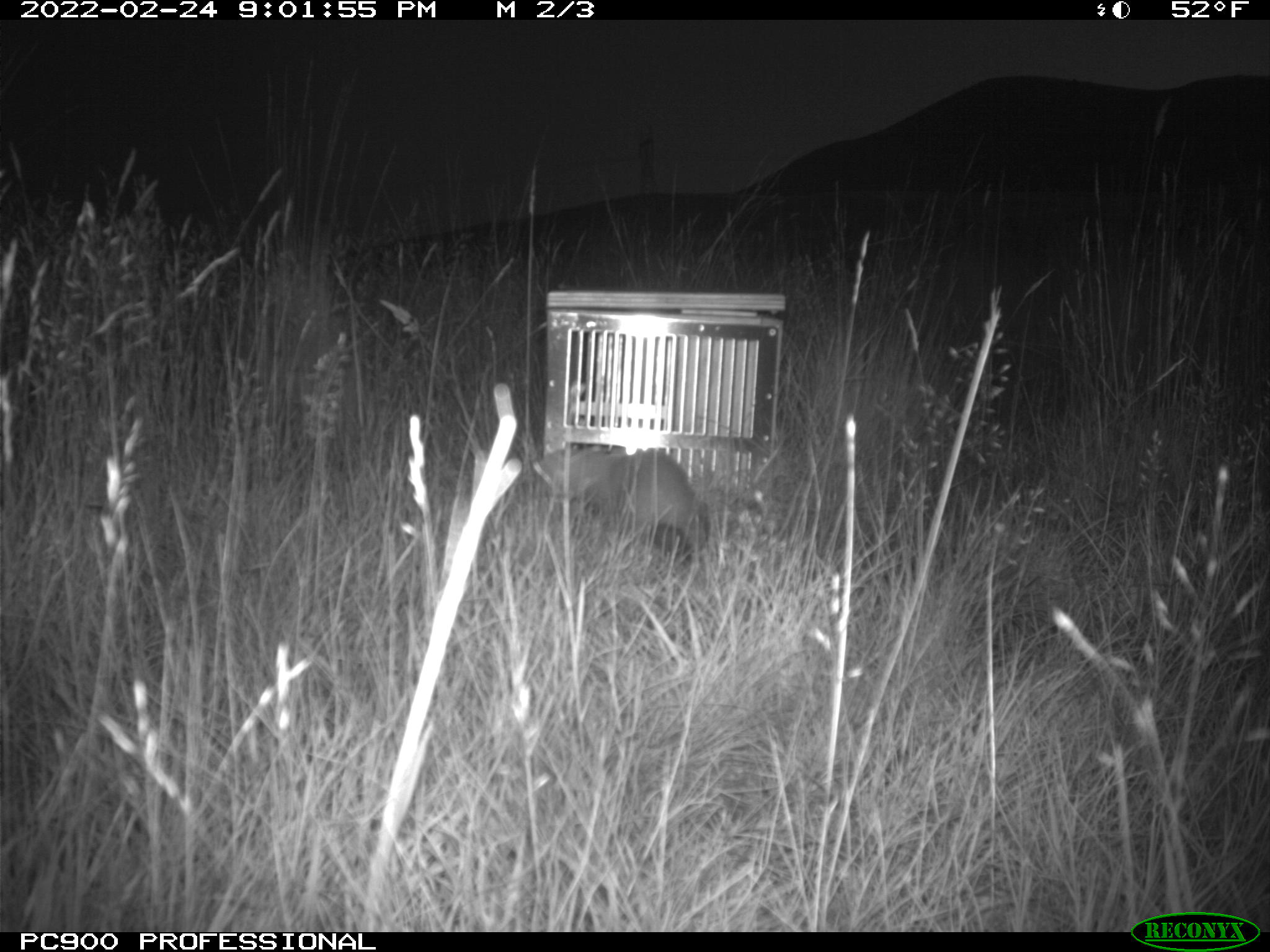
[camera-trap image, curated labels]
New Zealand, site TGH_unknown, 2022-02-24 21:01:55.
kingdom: Animalia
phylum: Chordata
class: Mammalia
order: Carnivora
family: Mustelidae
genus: Mustela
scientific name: Mustela furo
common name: ferret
Ferret (Mustela furo).